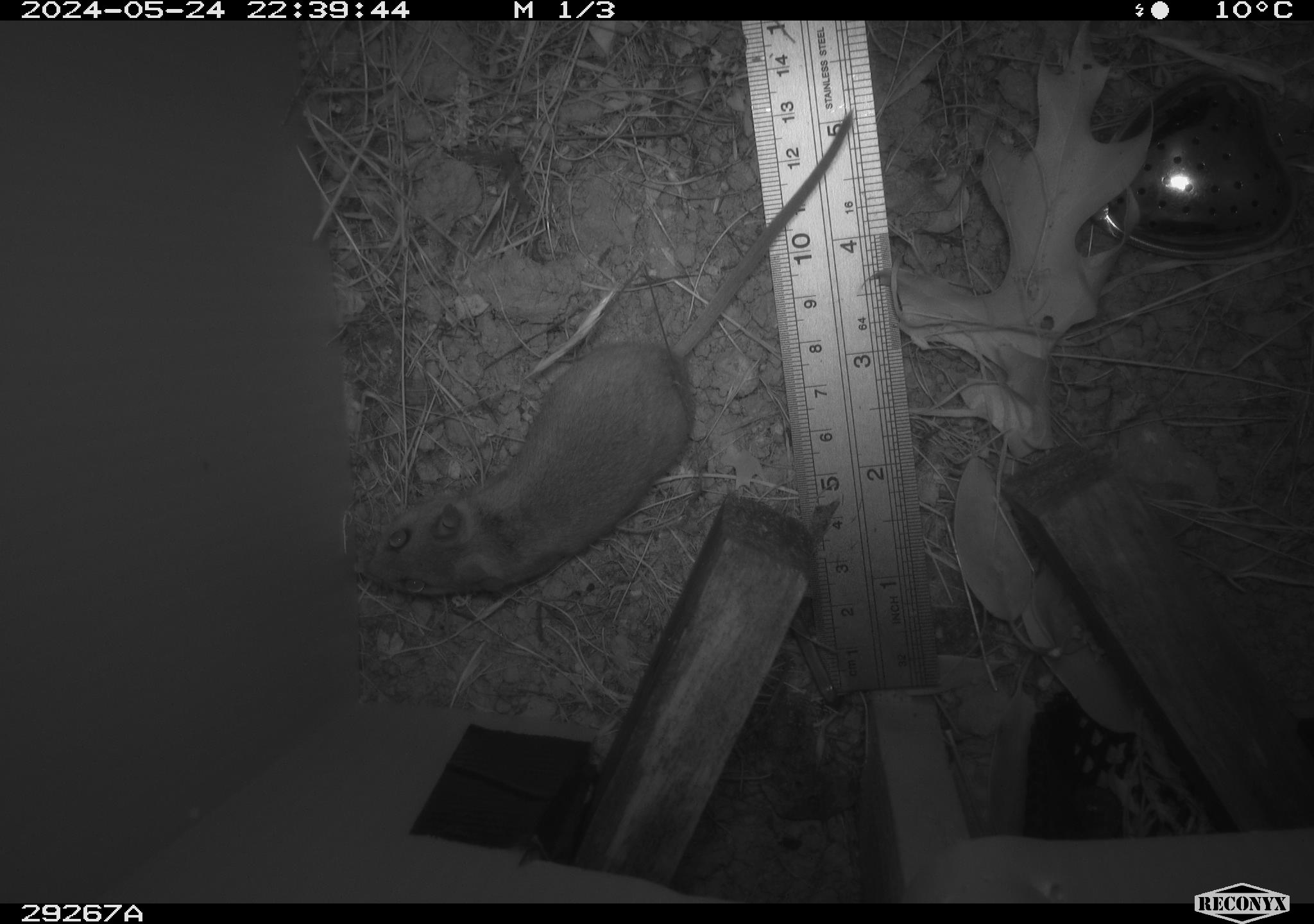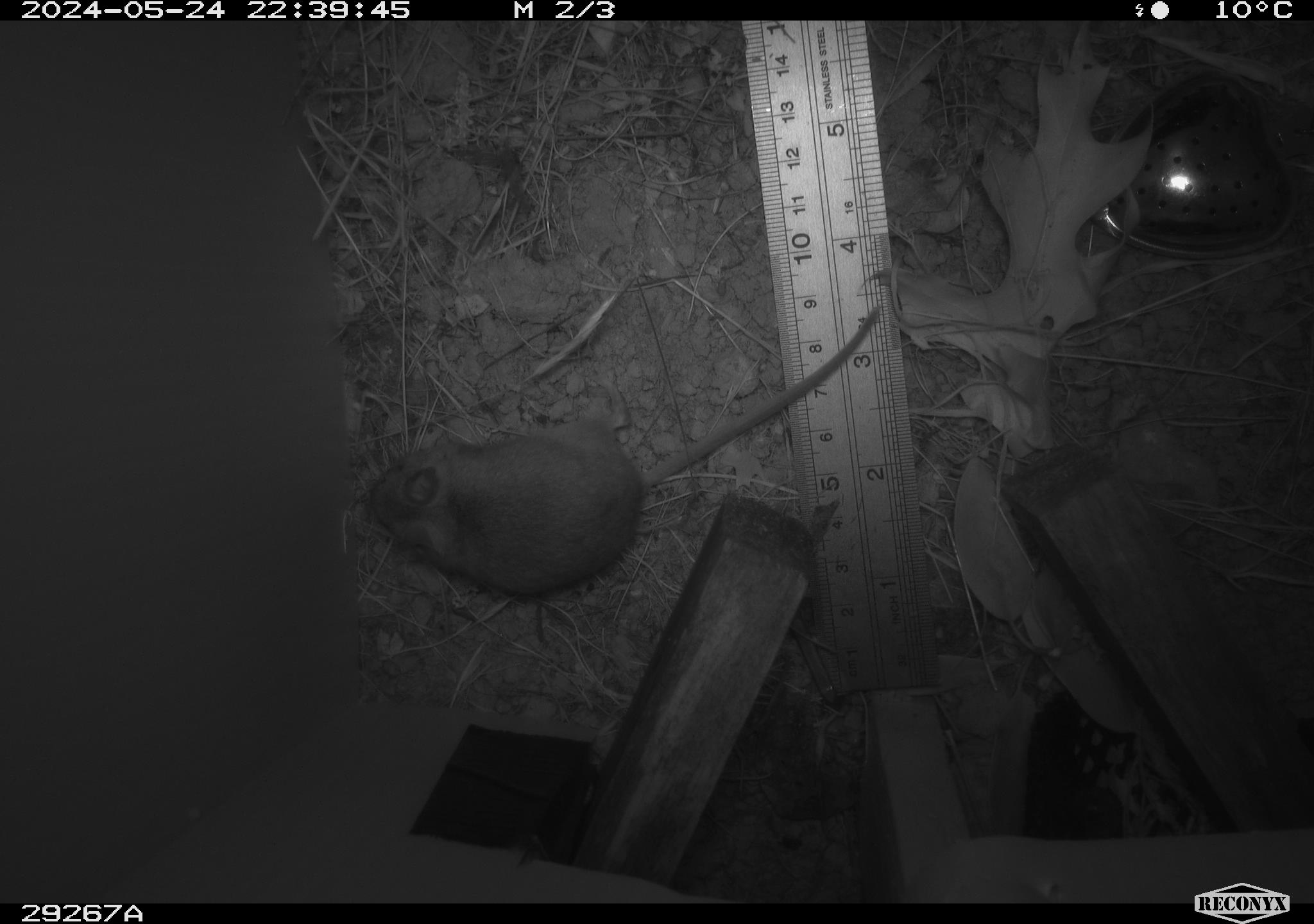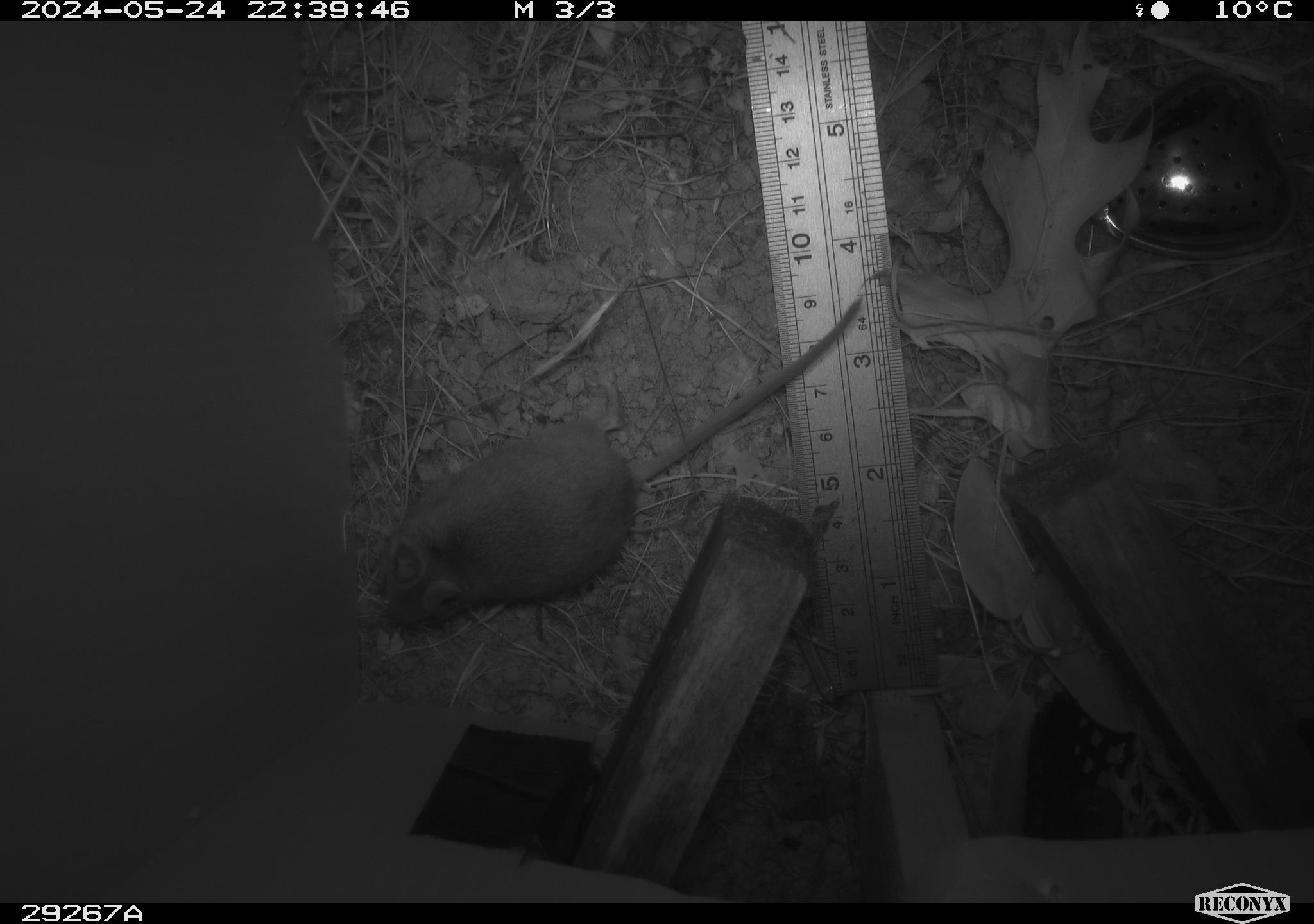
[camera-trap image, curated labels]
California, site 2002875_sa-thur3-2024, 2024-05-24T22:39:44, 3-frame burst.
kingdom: Animalia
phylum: Chordata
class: Mammalia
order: Rodentia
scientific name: Rodentia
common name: mouse species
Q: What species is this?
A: Mouse species (Rodentia).